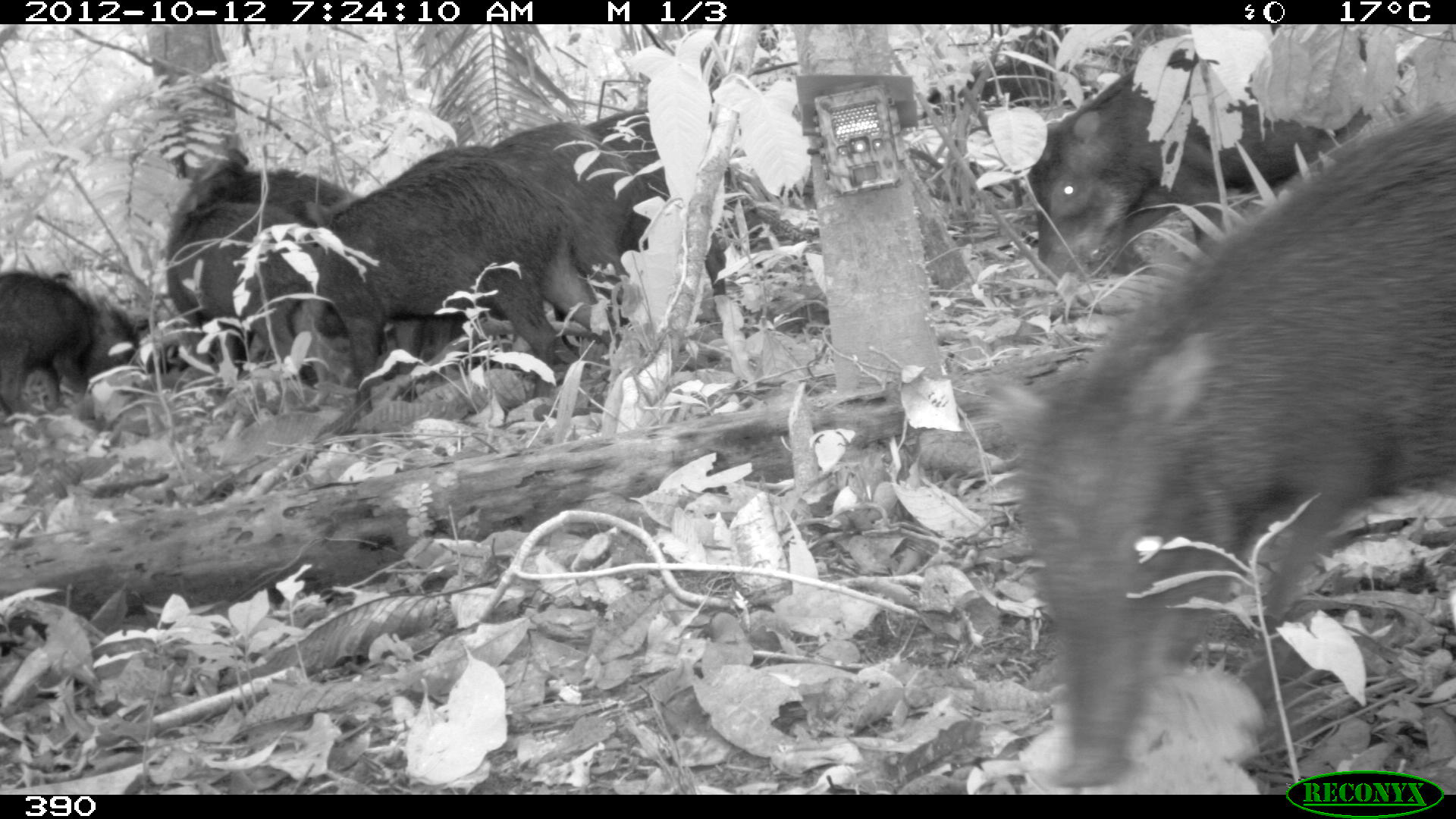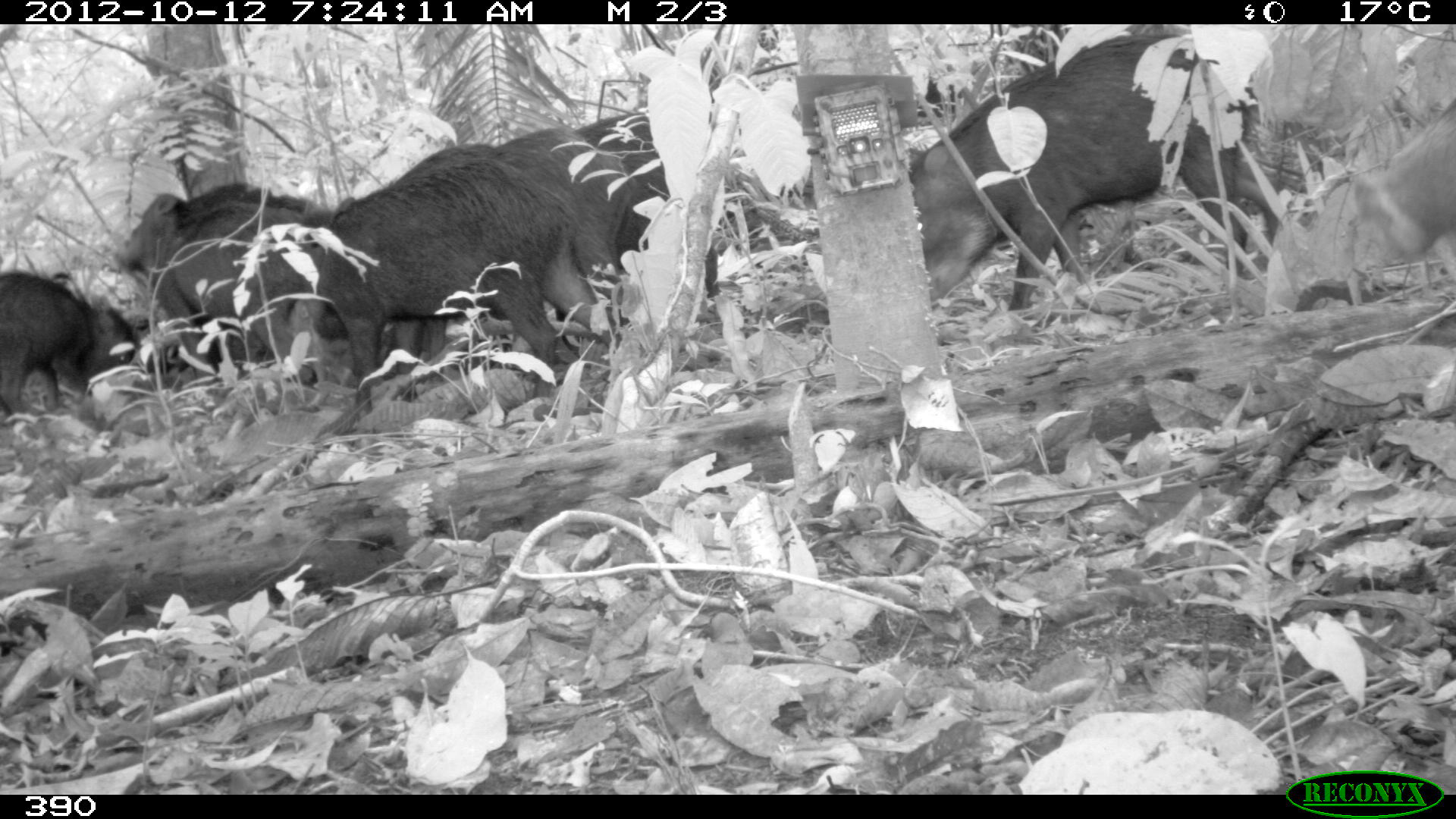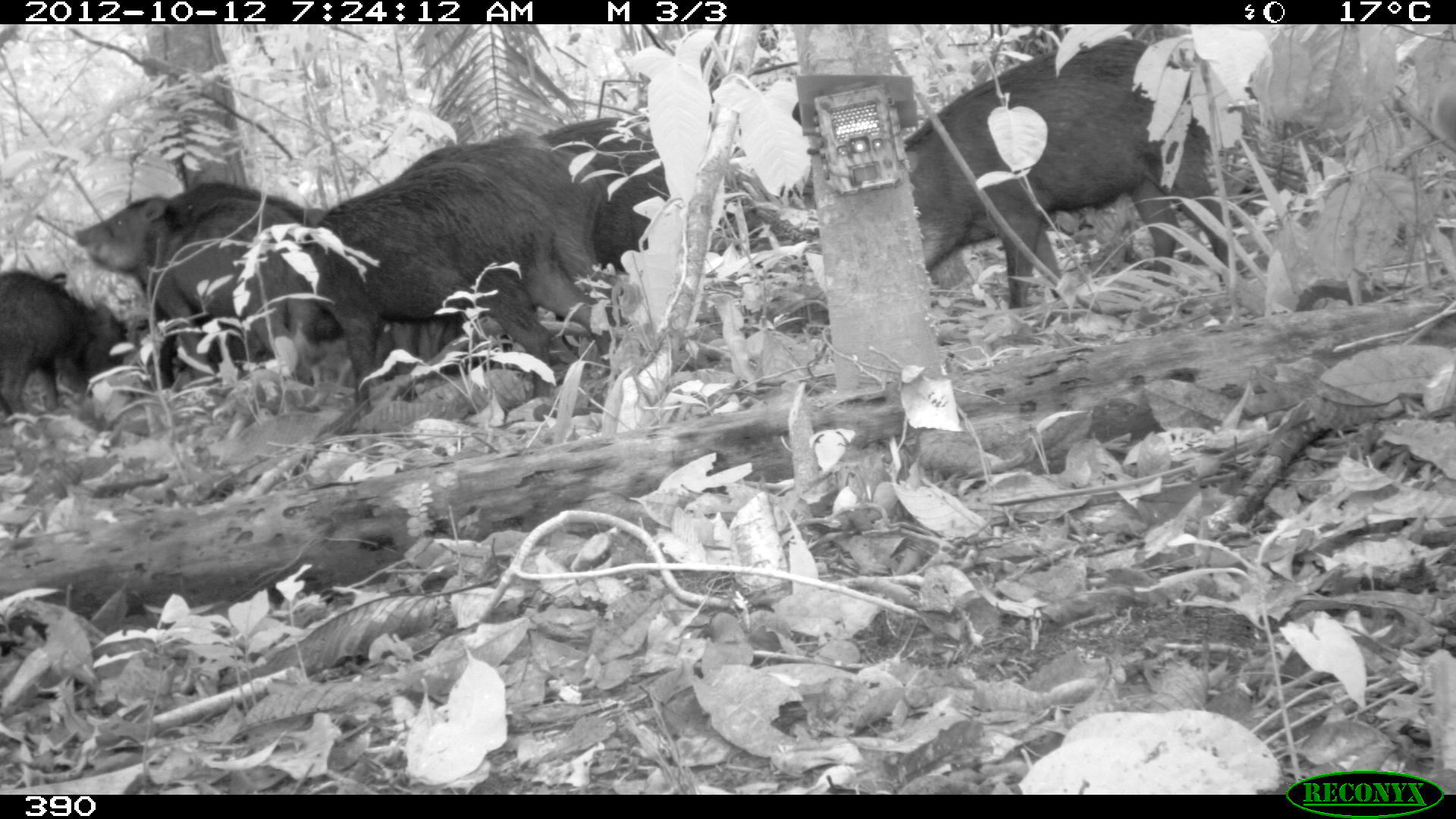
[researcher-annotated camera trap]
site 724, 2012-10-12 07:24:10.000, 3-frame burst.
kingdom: Animalia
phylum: Chordata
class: Mammalia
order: Artiodactyla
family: Tayassuidae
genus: Tayassu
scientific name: Tayassu pecari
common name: white-lipped peccary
Tayassu pecari (white-lipped peccary).